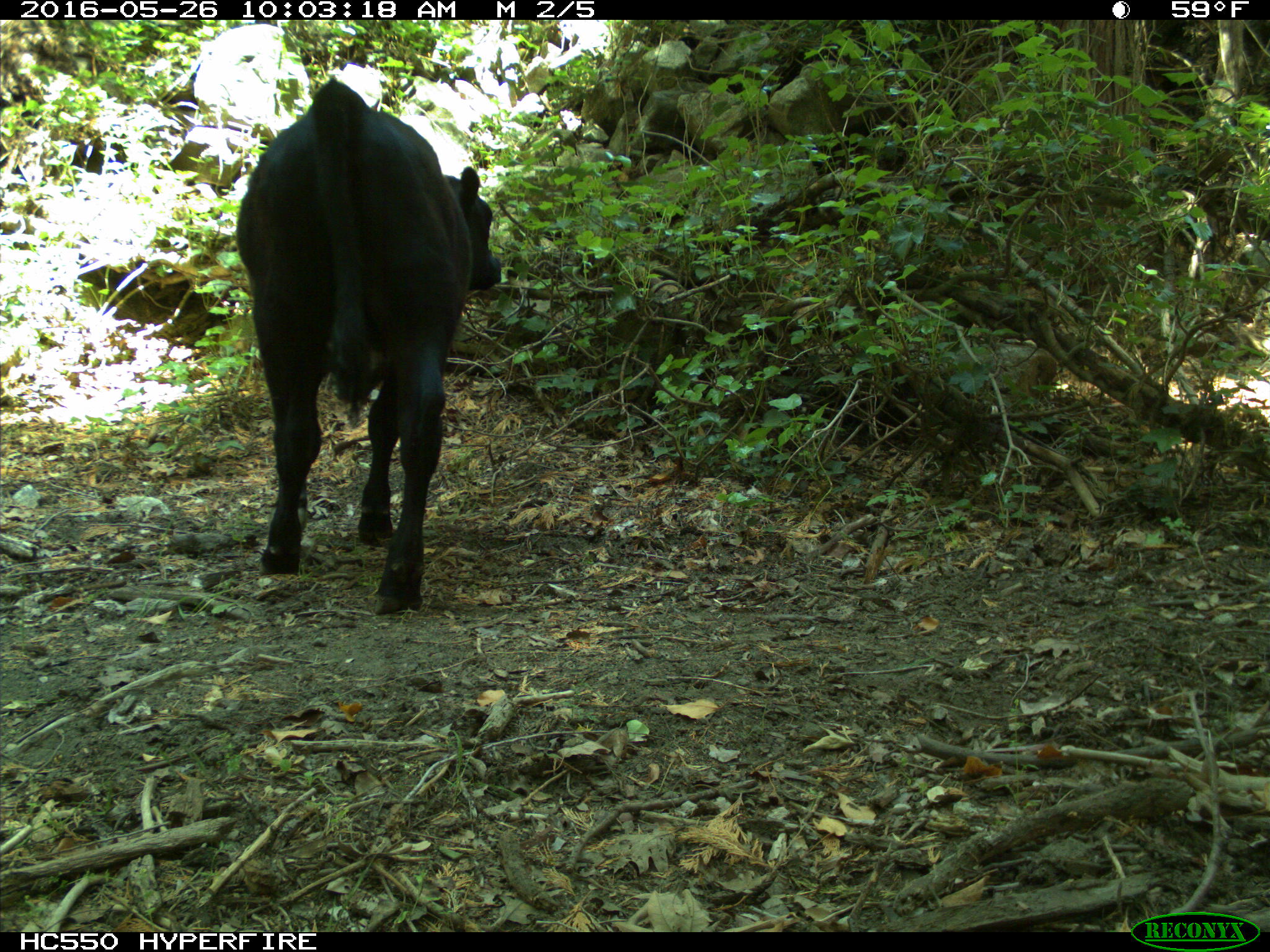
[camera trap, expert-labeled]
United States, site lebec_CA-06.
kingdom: Animalia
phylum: Chordata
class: Mammalia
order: Artiodactyla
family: Bovidae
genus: Bos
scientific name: Bos taurus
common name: domestic cow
Bos taurus (domestic cow).